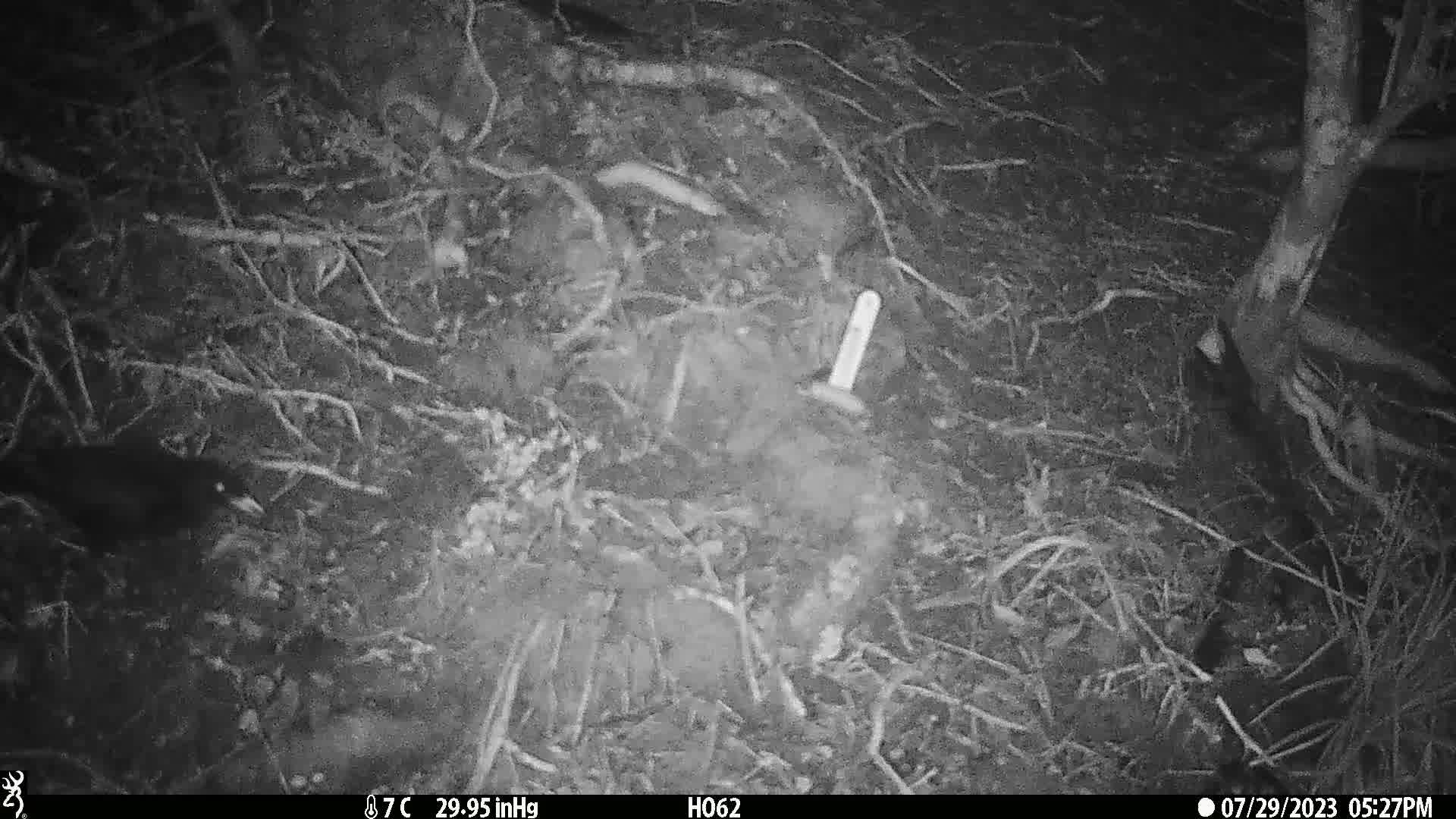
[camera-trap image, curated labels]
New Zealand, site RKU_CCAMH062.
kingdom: Animalia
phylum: Chordata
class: Aves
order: Passeriformes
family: Turdidae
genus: Turdus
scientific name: Turdus merula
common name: eurasian blackbird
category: blackbird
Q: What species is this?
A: Blackbird (eurasian blackbird) (Turdus merula).